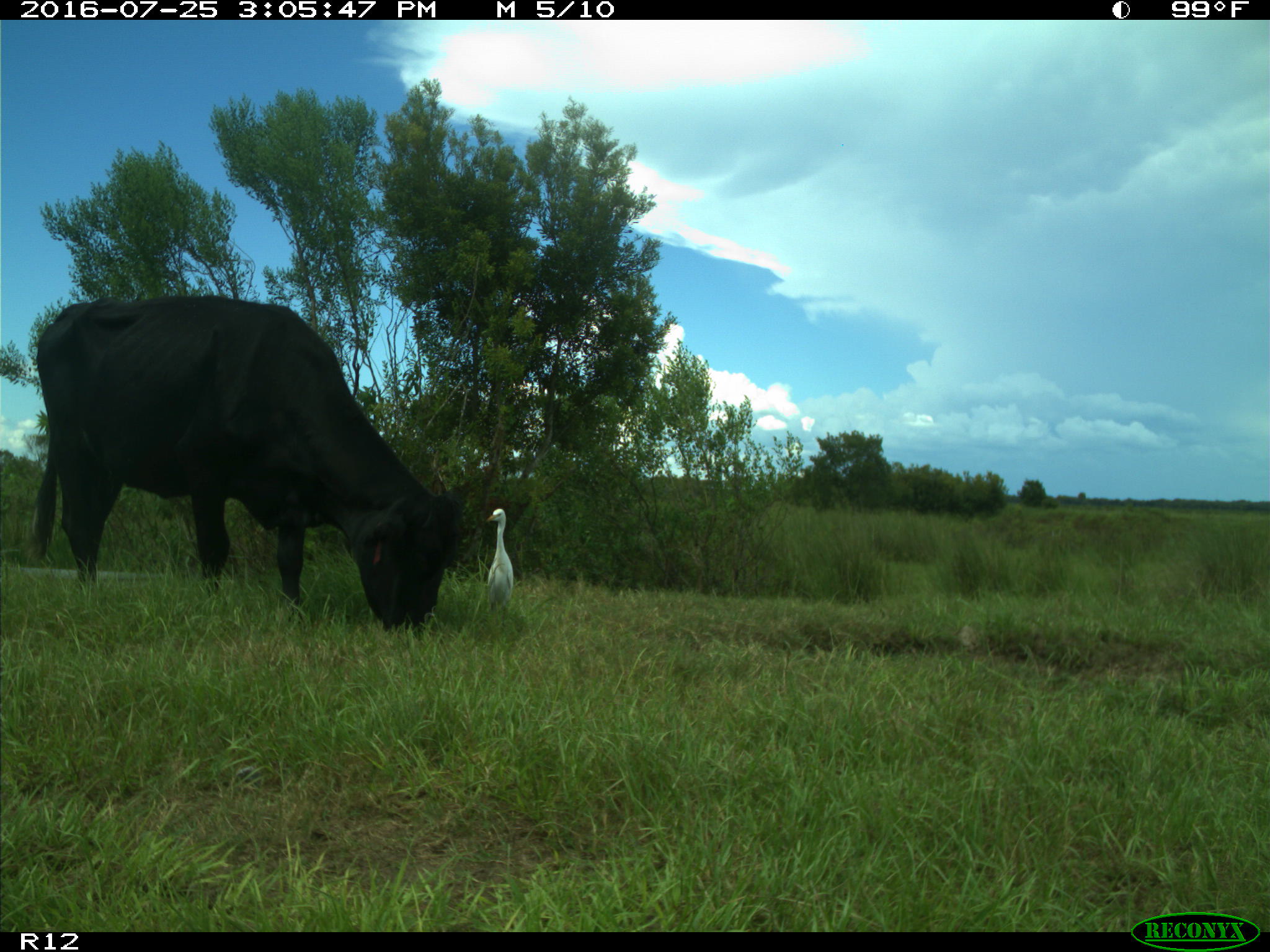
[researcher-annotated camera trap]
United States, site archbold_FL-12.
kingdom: Animalia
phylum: Chordata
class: Mammalia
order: Artiodactyla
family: Bovidae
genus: Bos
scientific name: Bos taurus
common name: domestic cow